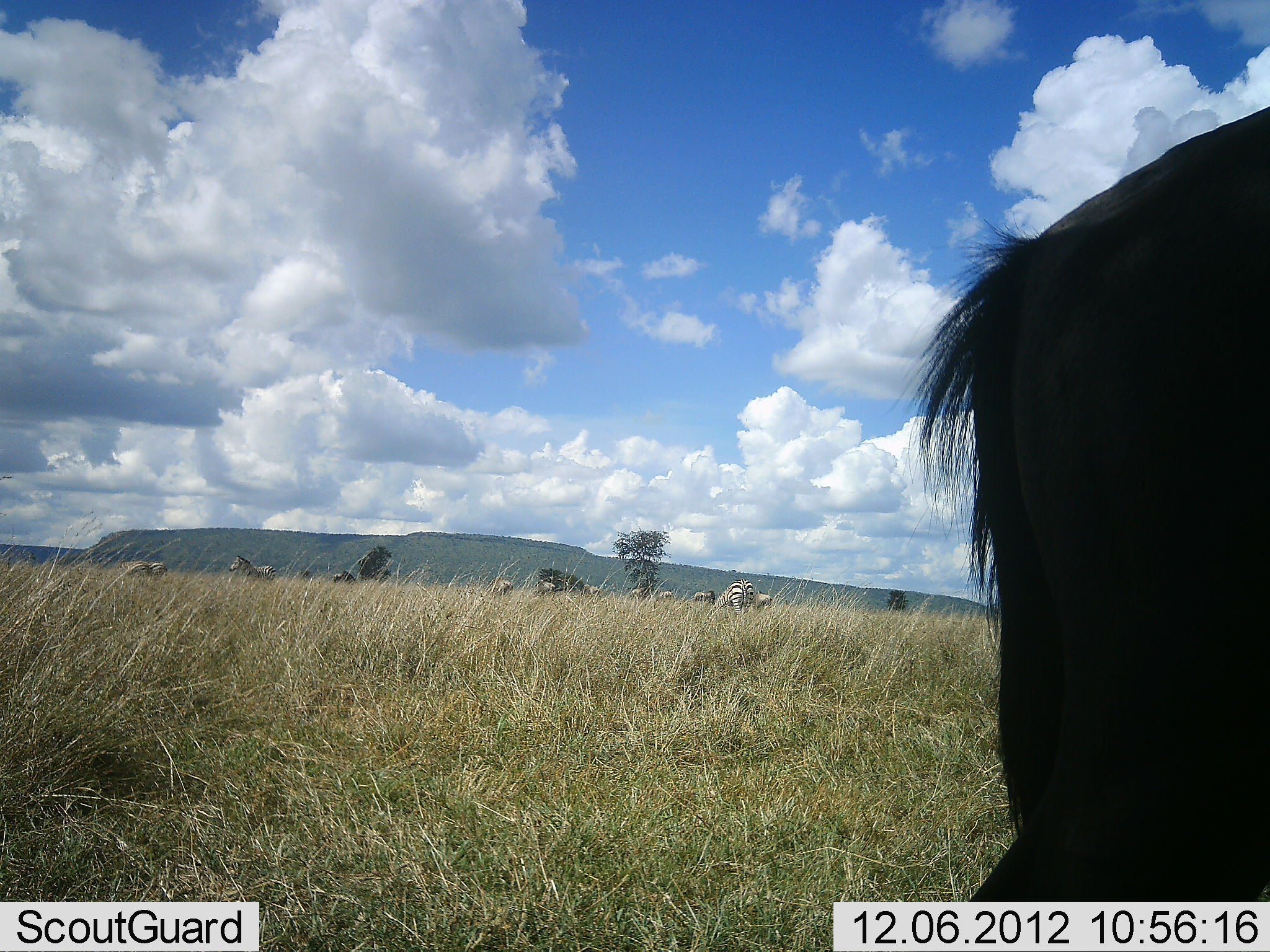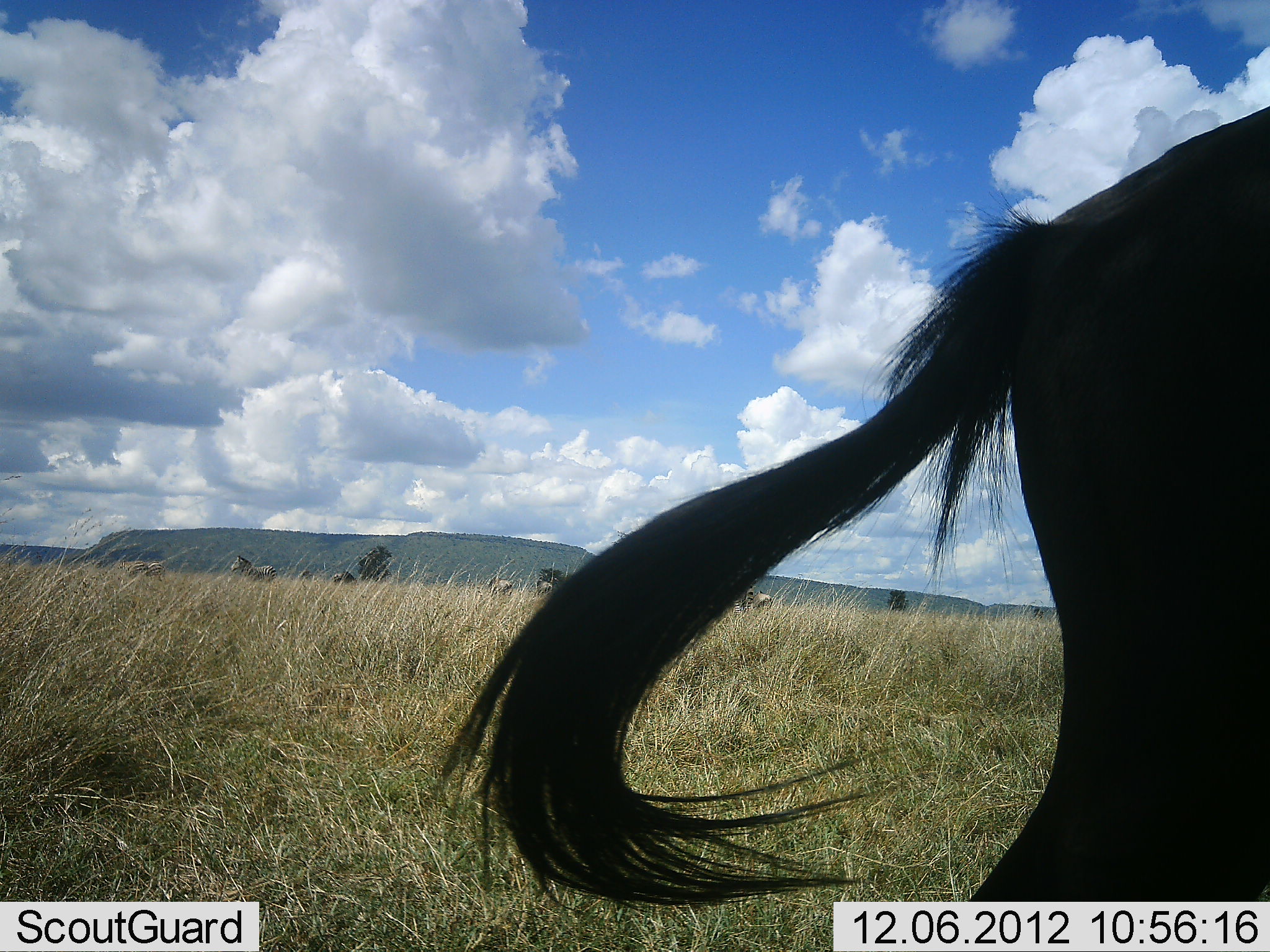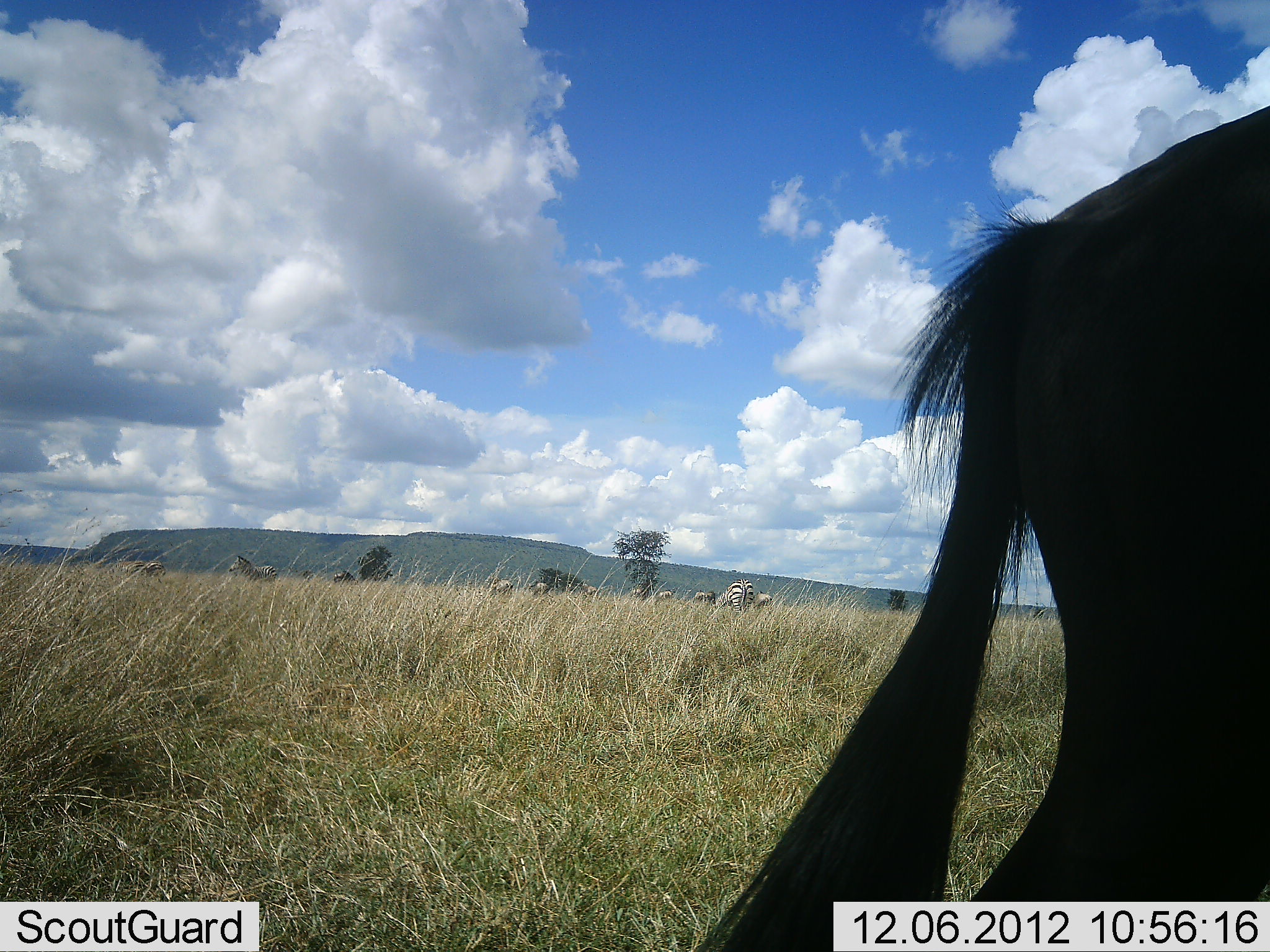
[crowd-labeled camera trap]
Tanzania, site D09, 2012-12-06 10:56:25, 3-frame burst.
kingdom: Animalia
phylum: Chordata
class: Mammalia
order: Artiodactyla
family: Bovidae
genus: Connochaetes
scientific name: Connochaetes taurinus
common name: blue wildebeest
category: wildebeest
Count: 3.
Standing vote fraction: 83%.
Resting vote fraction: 0%.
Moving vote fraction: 17%.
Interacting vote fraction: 0%.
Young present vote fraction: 0%.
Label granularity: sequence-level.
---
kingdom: Animalia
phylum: Chordata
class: Mammalia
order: Perissodactyla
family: Equidae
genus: Equus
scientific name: Equus quagga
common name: plains zebra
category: zebra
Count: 9.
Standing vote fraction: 85%.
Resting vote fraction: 8%.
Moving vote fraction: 8%.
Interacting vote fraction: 0%.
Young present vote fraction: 0%.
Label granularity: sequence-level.